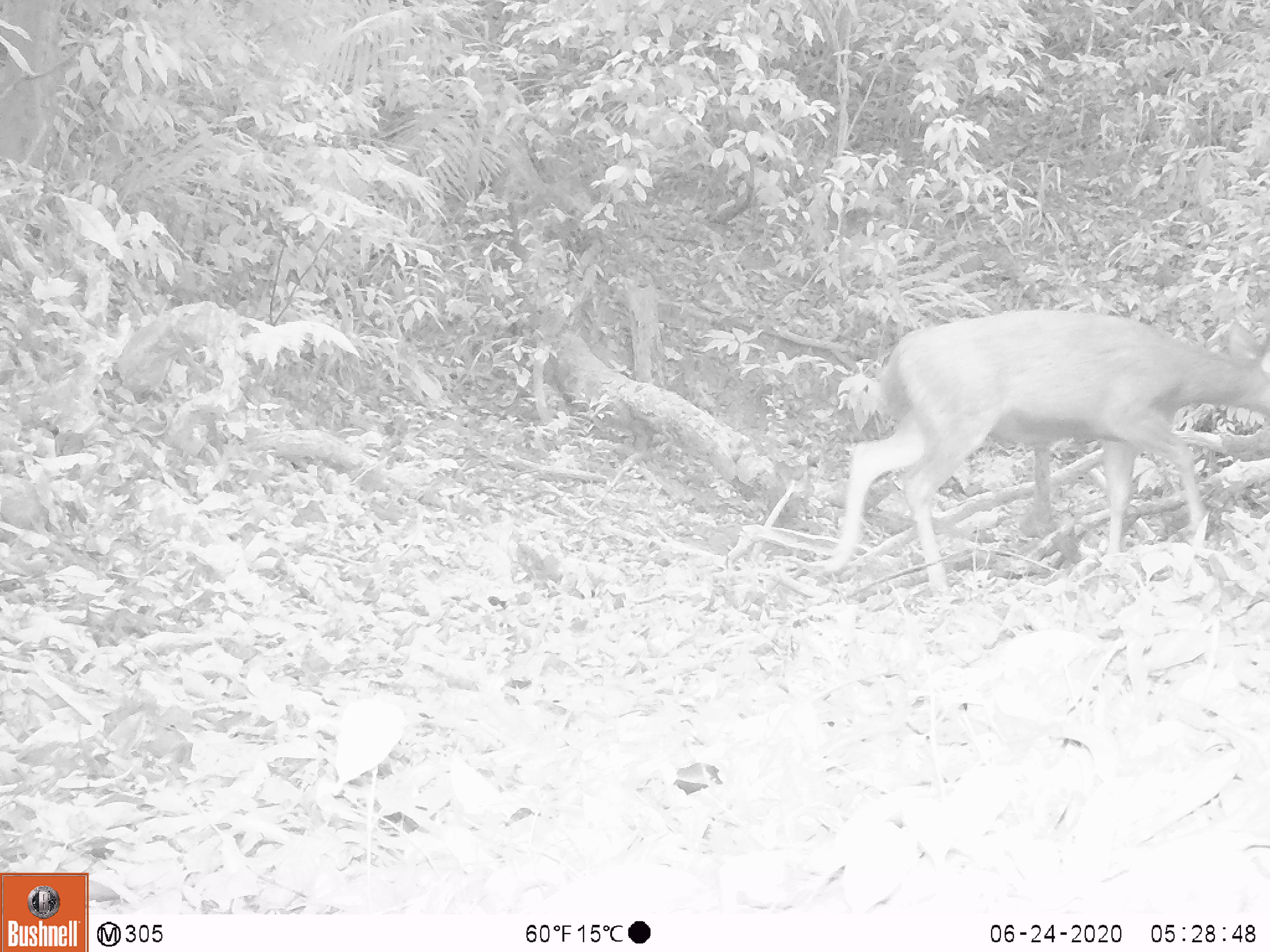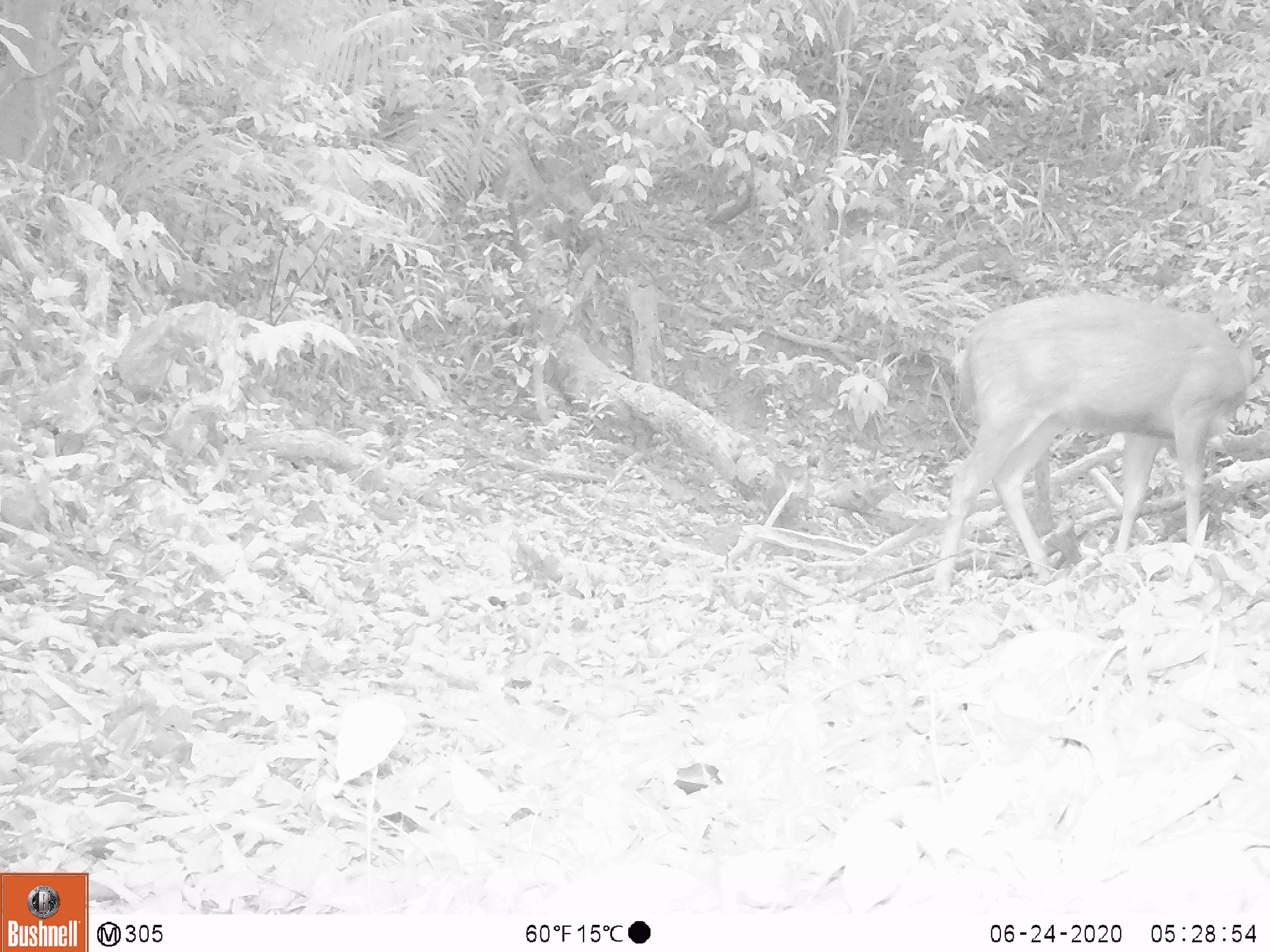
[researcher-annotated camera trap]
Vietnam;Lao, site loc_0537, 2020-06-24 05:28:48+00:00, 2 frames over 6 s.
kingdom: Animalia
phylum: Chordata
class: Mammalia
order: Artiodactyla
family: Cervidae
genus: Rusa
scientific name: Rusa unicolor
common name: sambar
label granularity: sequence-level